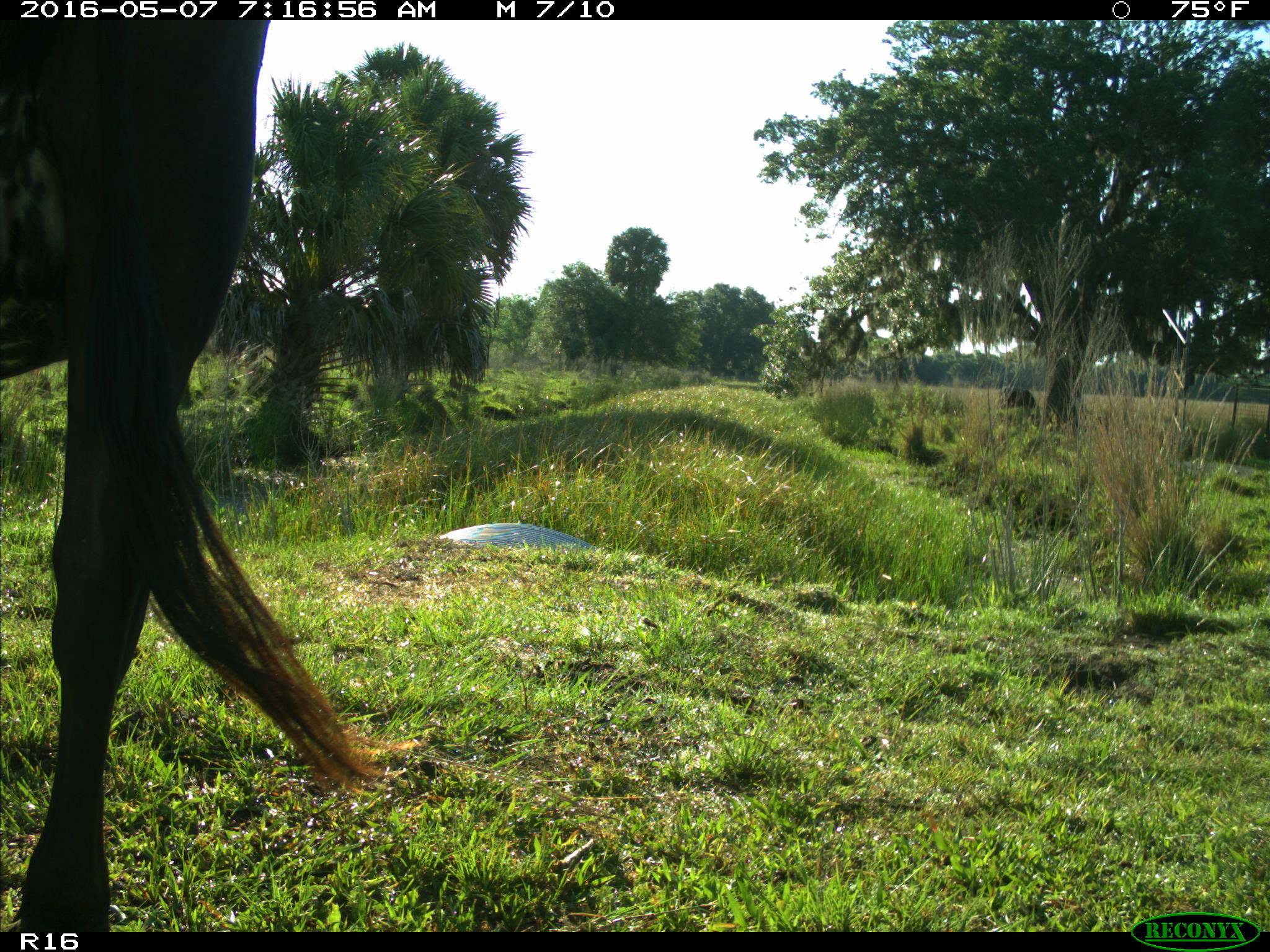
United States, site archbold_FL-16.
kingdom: Animalia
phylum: Chordata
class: Mammalia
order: Artiodactyla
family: Bovidae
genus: Bos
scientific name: Bos taurus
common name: domestic cow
Bos taurus (domestic cow).